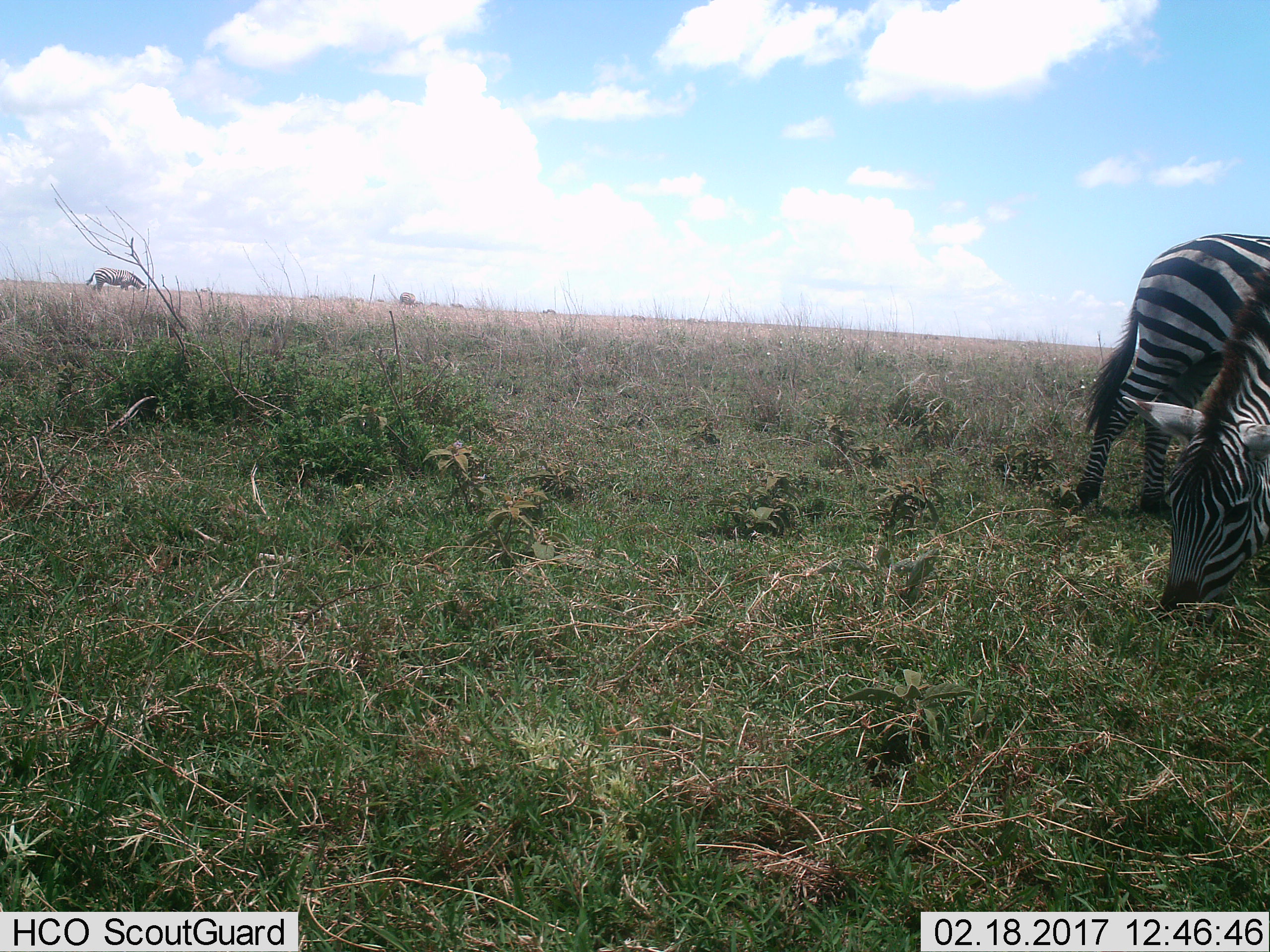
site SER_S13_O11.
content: unidentified animal